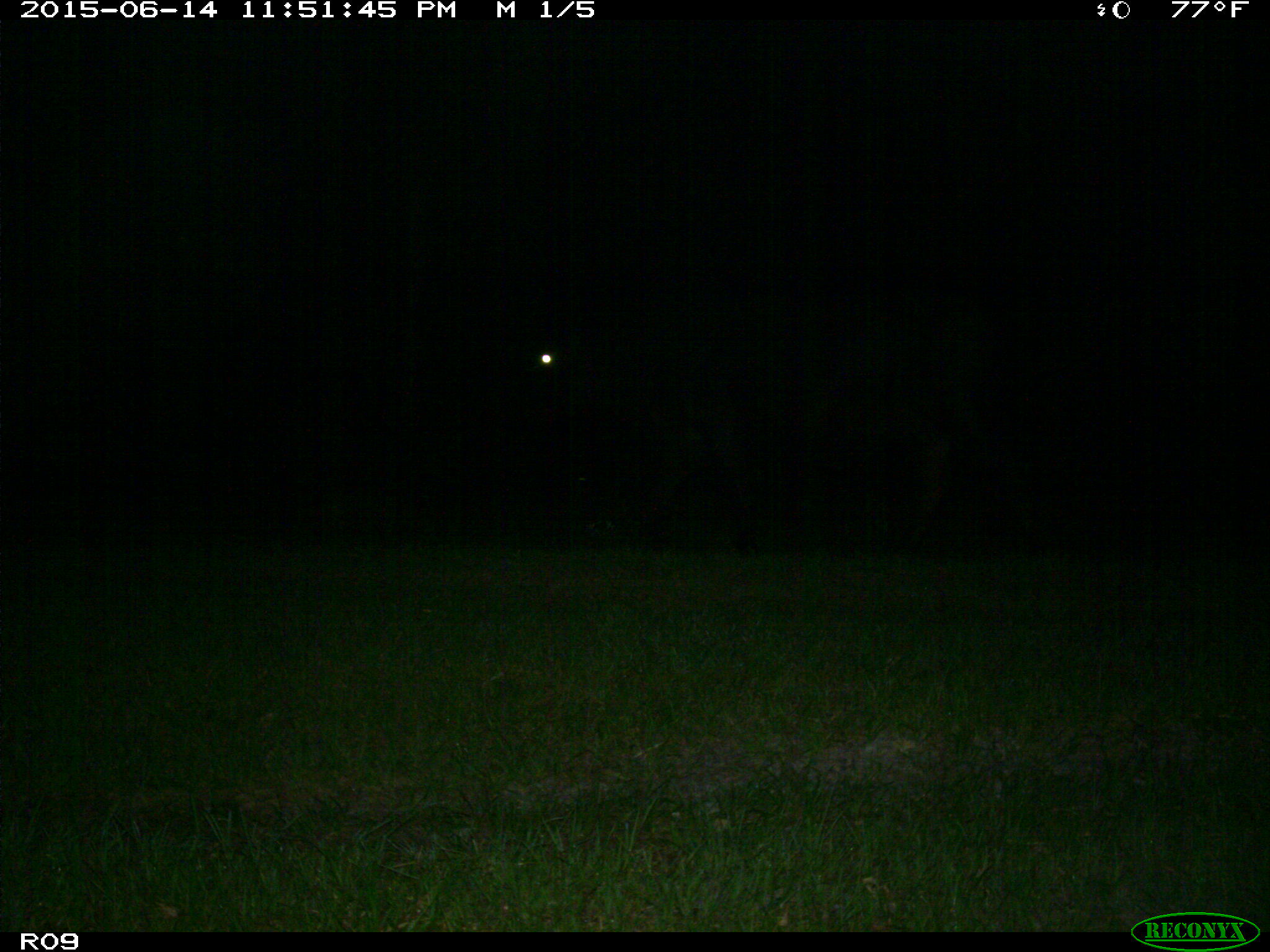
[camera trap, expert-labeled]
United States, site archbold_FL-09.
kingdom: Animalia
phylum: Chordata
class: Mammalia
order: Artiodactyla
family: Bovidae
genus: Bos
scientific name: Bos taurus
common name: domestic cow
Bos taurus (domestic cow).